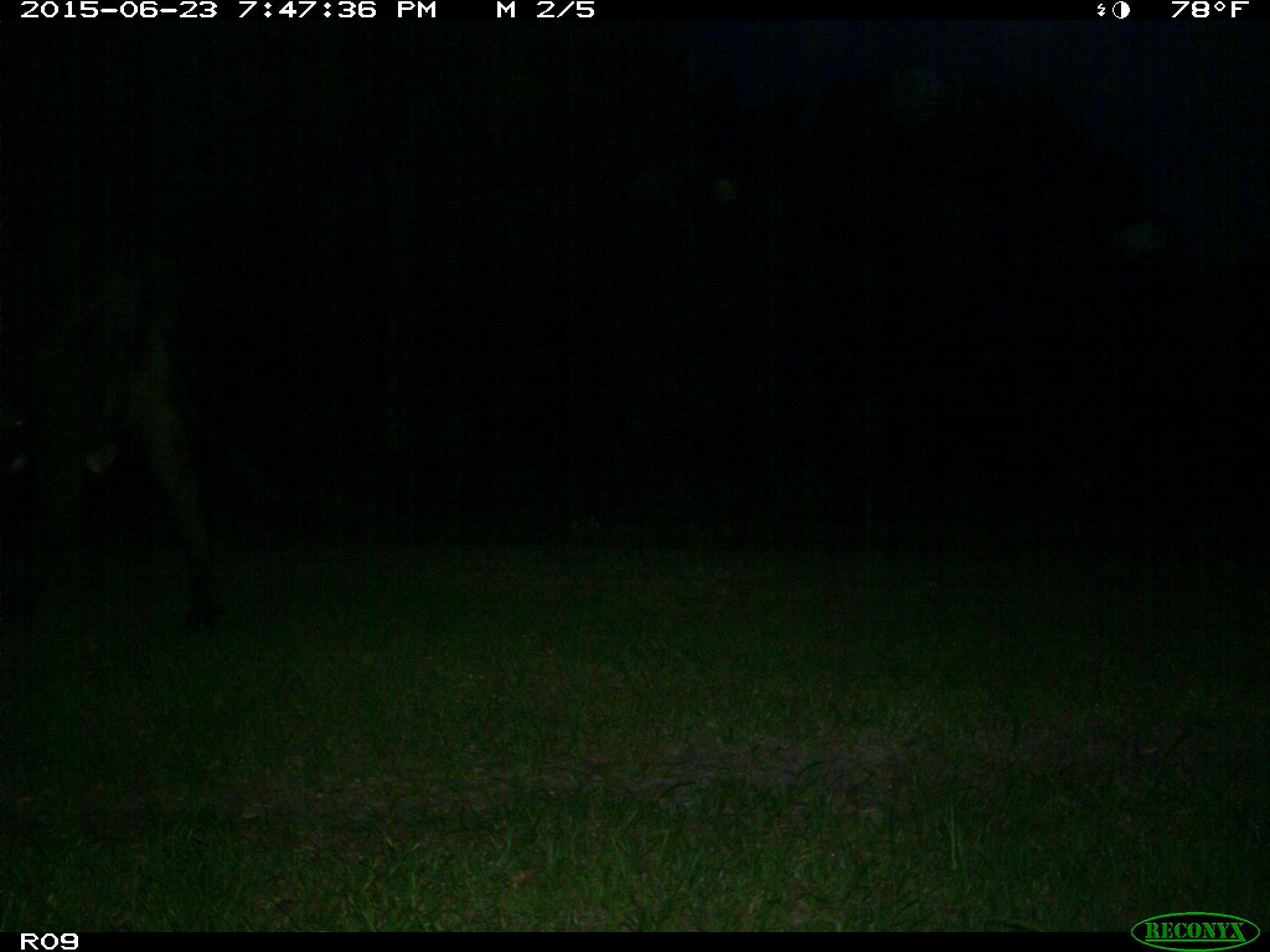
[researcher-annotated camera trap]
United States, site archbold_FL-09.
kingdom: Animalia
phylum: Chordata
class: Mammalia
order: Artiodactyla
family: Bovidae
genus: Bos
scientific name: Bos taurus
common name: domestic cow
Bos taurus (domestic cow).